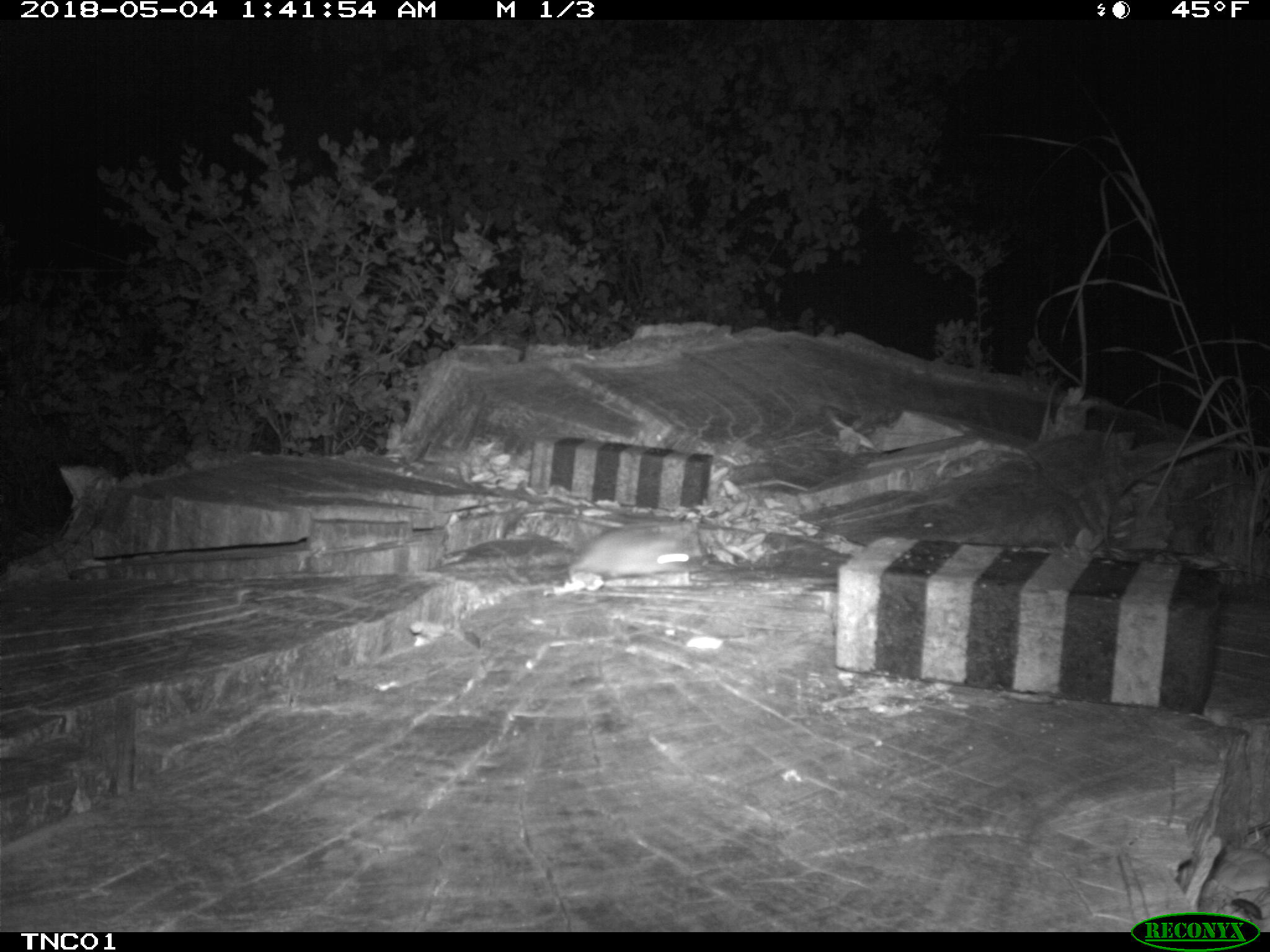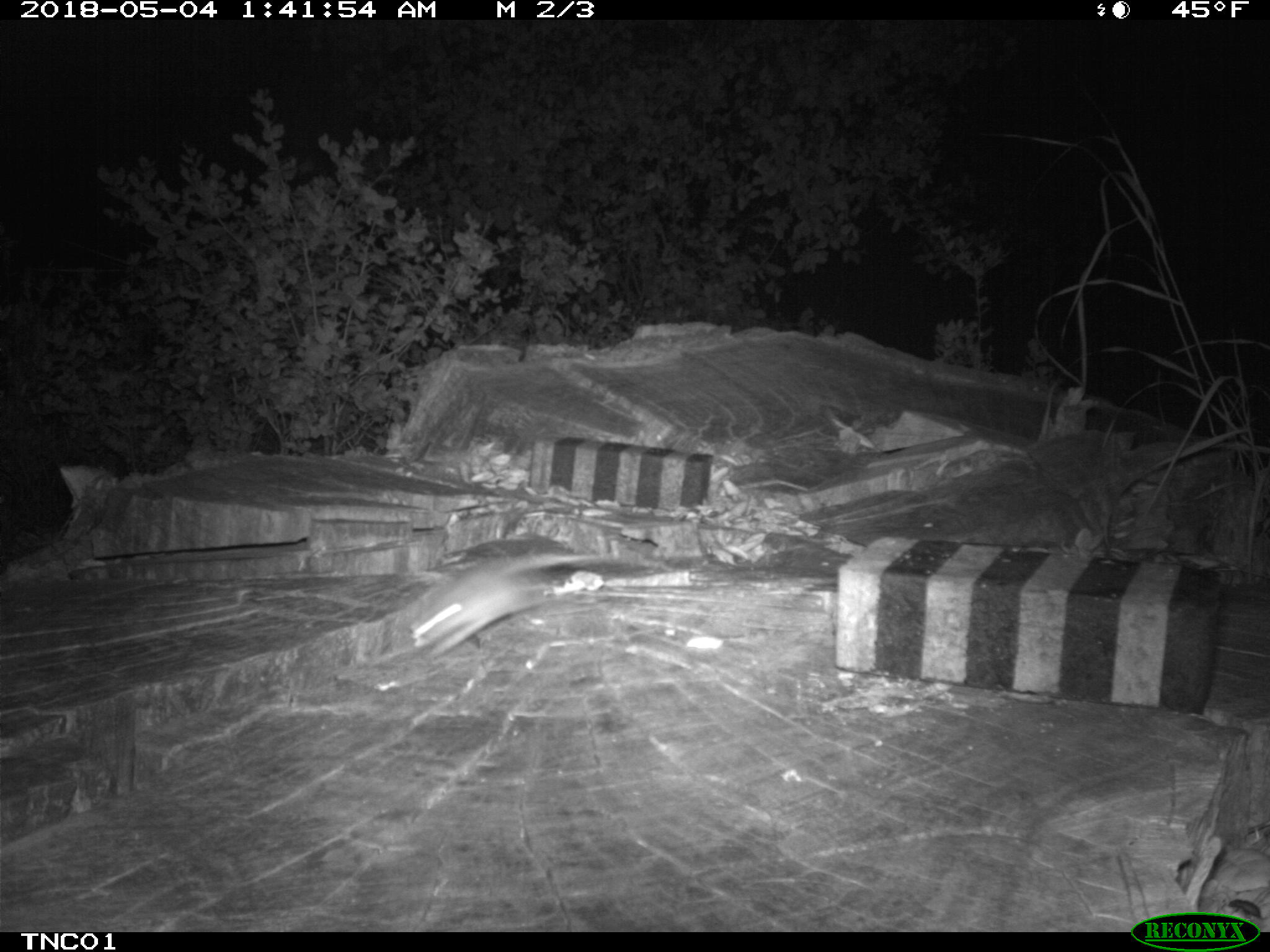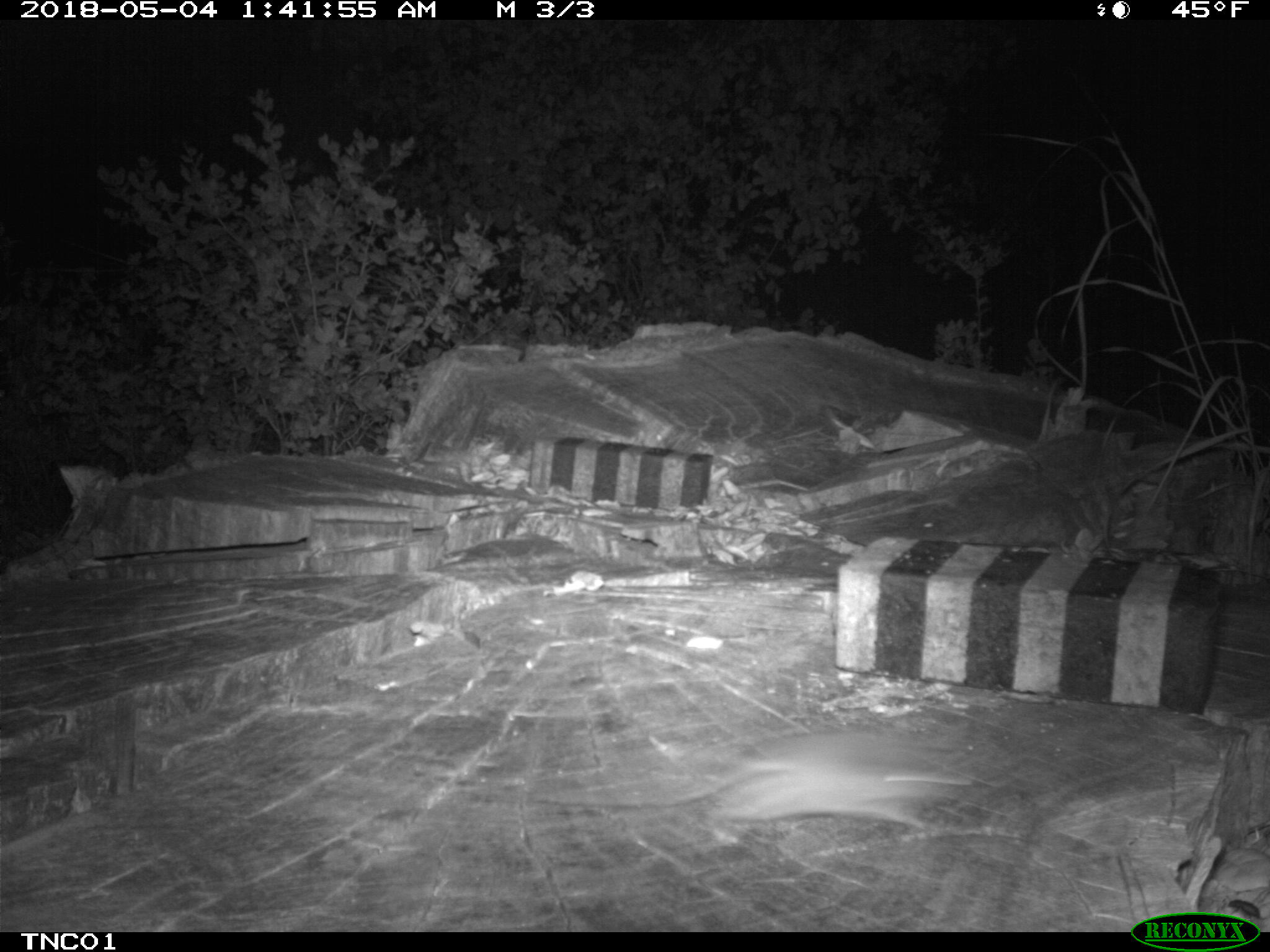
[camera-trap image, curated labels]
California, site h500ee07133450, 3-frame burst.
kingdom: Animalia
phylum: Chordata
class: Aves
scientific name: Aves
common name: bird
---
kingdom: Animalia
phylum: Chordata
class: Mammalia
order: Rodentia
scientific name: Rodentia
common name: rodent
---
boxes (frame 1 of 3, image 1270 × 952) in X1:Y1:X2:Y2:
bird: 567:526:693:582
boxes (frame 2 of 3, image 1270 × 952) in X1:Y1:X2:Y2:
rodent: 409:552:613:656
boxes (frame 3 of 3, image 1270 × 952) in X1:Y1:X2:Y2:
rodent: 533:729:971:829